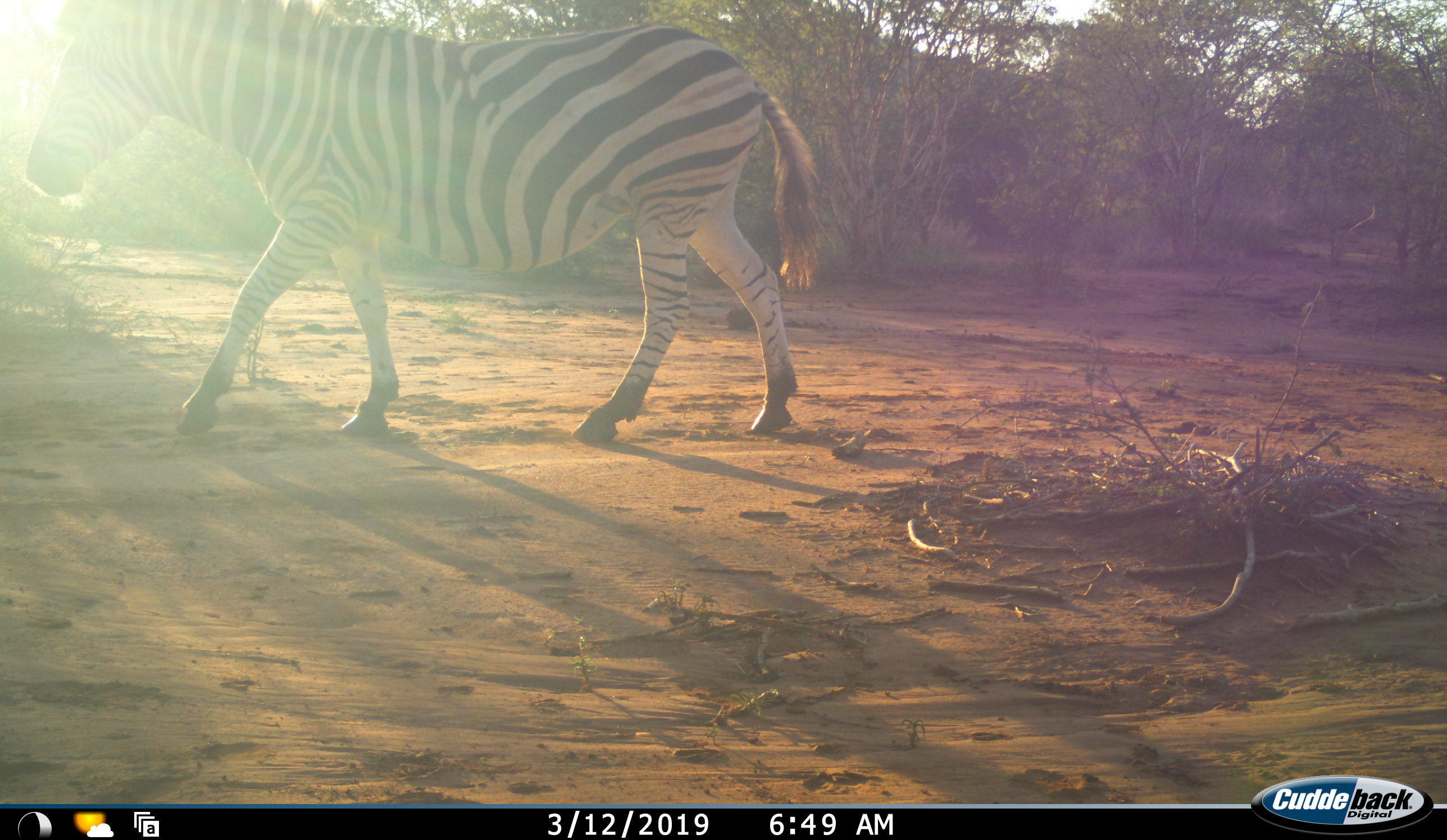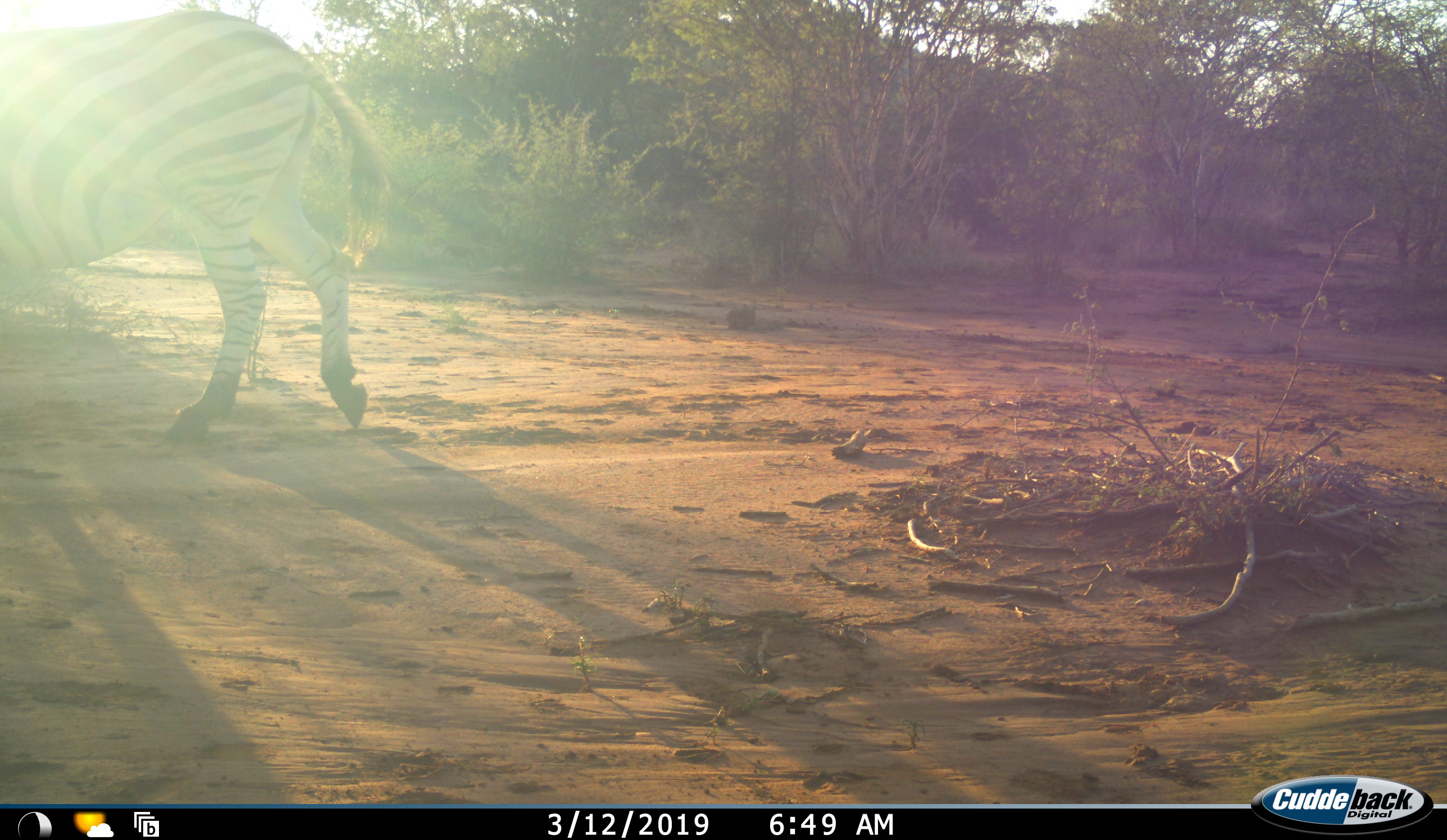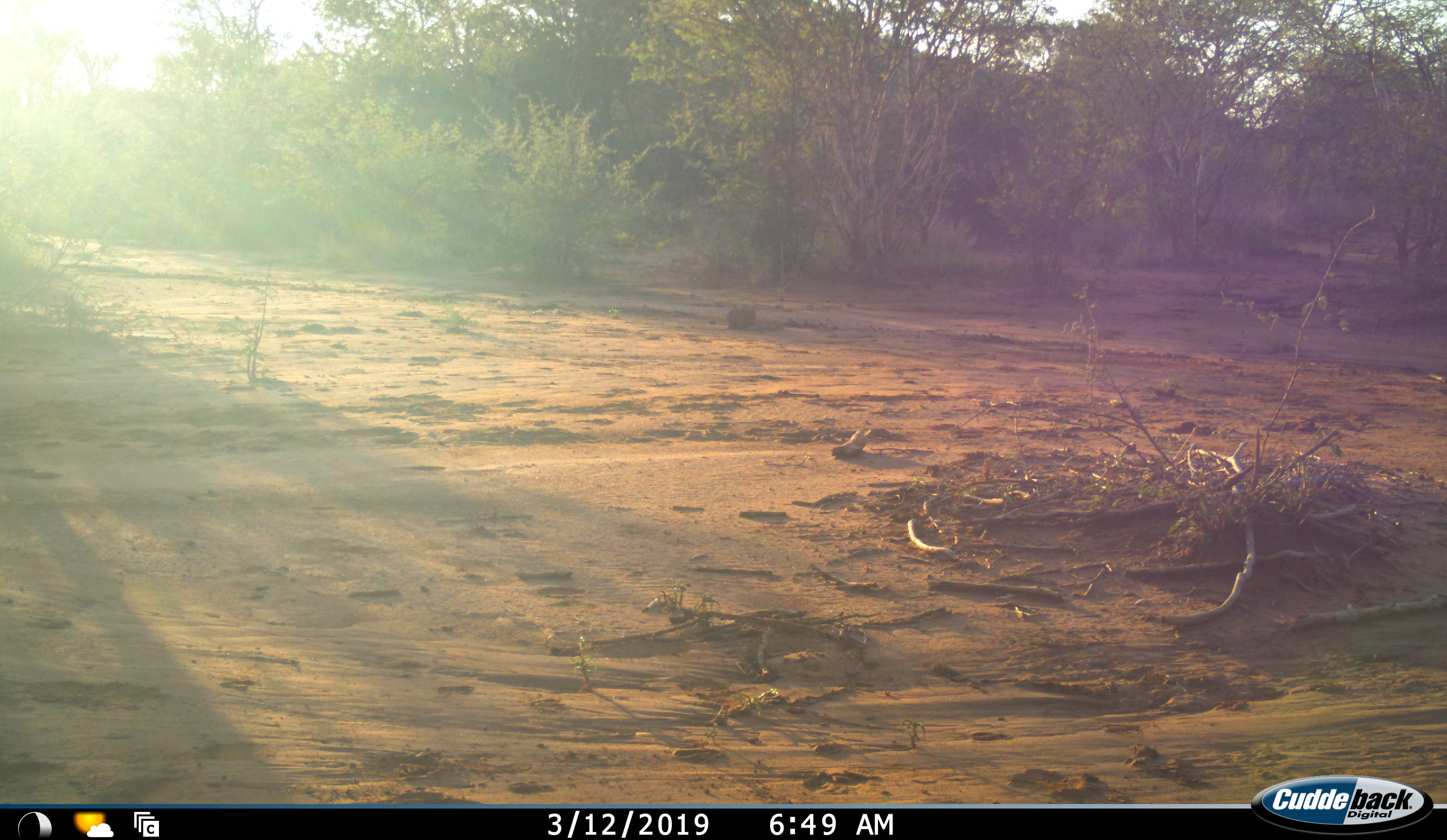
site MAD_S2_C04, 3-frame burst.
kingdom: Animalia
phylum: Chordata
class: Mammalia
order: Perissodactyla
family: Equidae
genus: Equus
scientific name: Equus quagga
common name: plains zebra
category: zebraplains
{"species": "zebraplains (plains zebra) (Equus quagga)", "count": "1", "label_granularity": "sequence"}